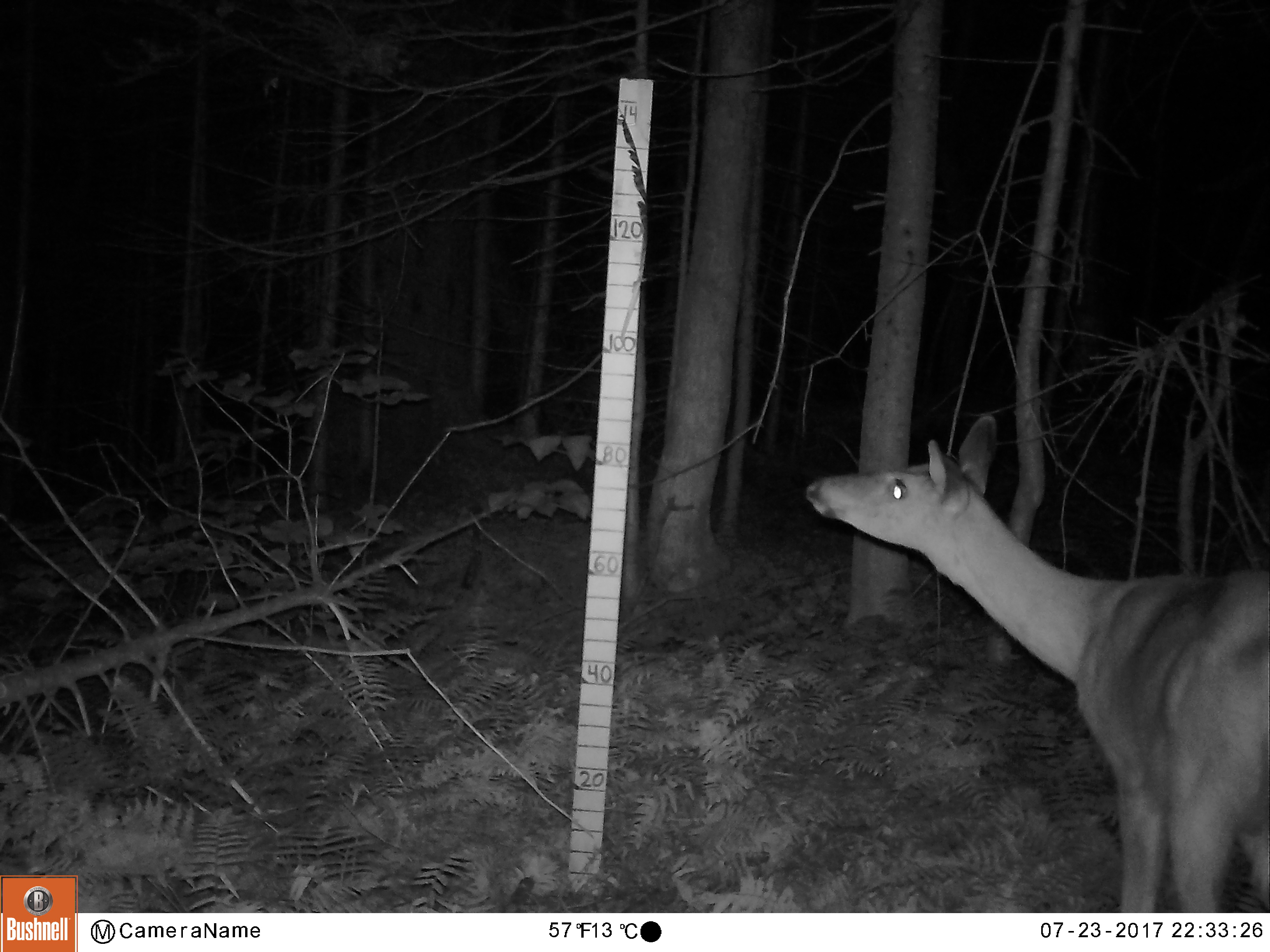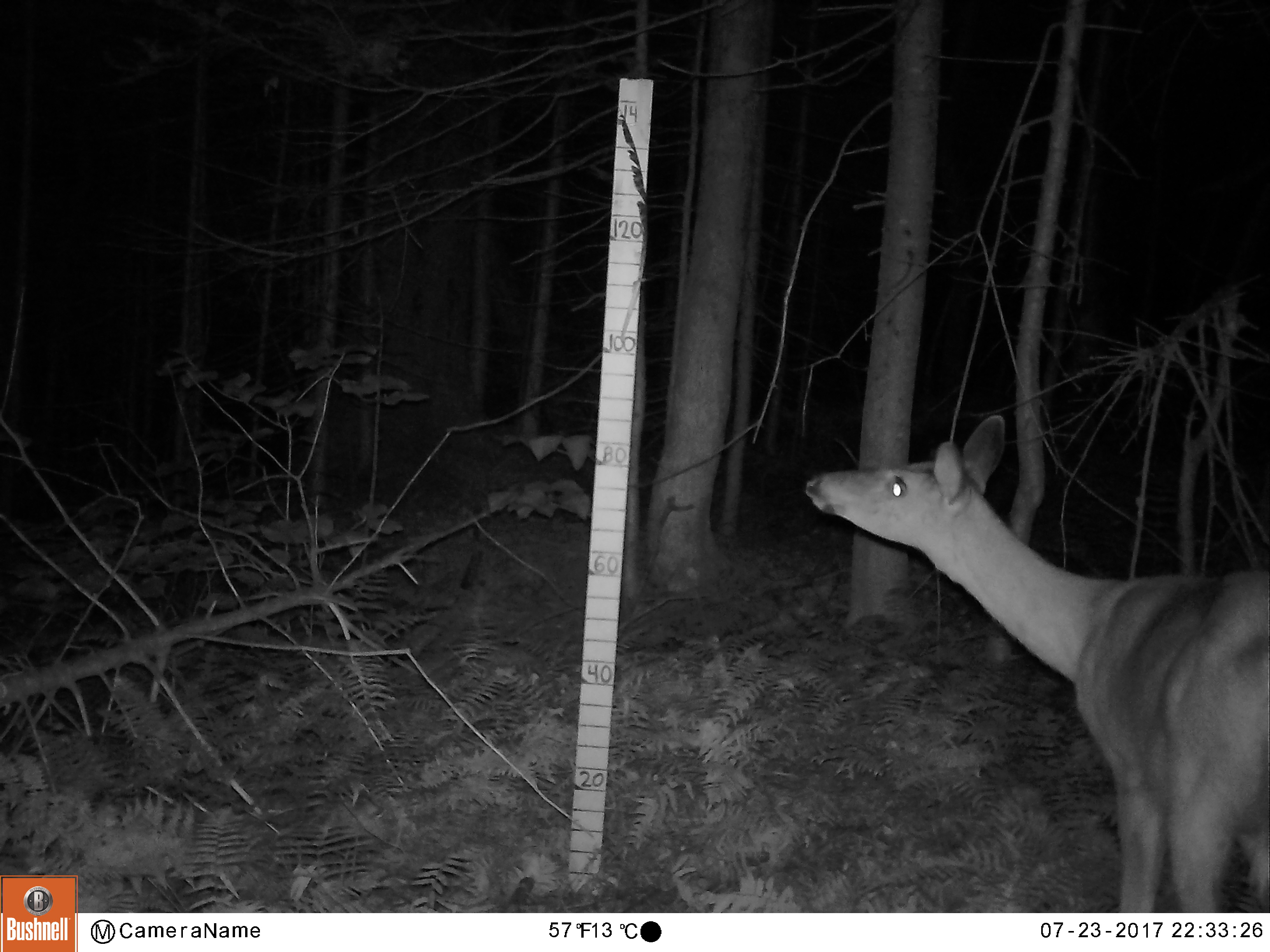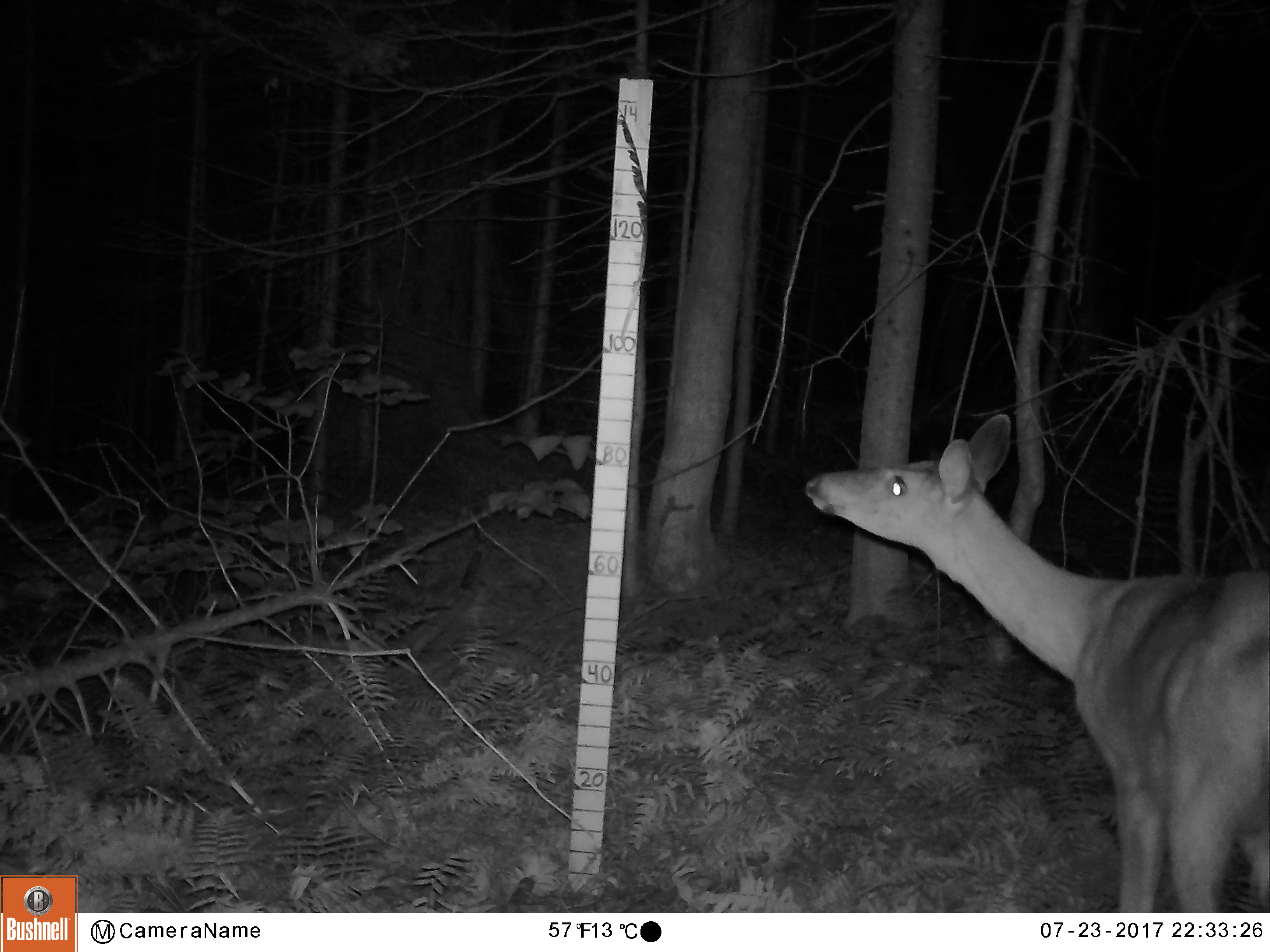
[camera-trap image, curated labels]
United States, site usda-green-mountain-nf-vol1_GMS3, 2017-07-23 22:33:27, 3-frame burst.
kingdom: Animalia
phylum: Chordata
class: Mammalia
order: Artiodactyla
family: Cervidae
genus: Odocoileus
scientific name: Odocoileus virginianus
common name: white-tailed deer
White-tailed deer (Odocoileus virginianus).